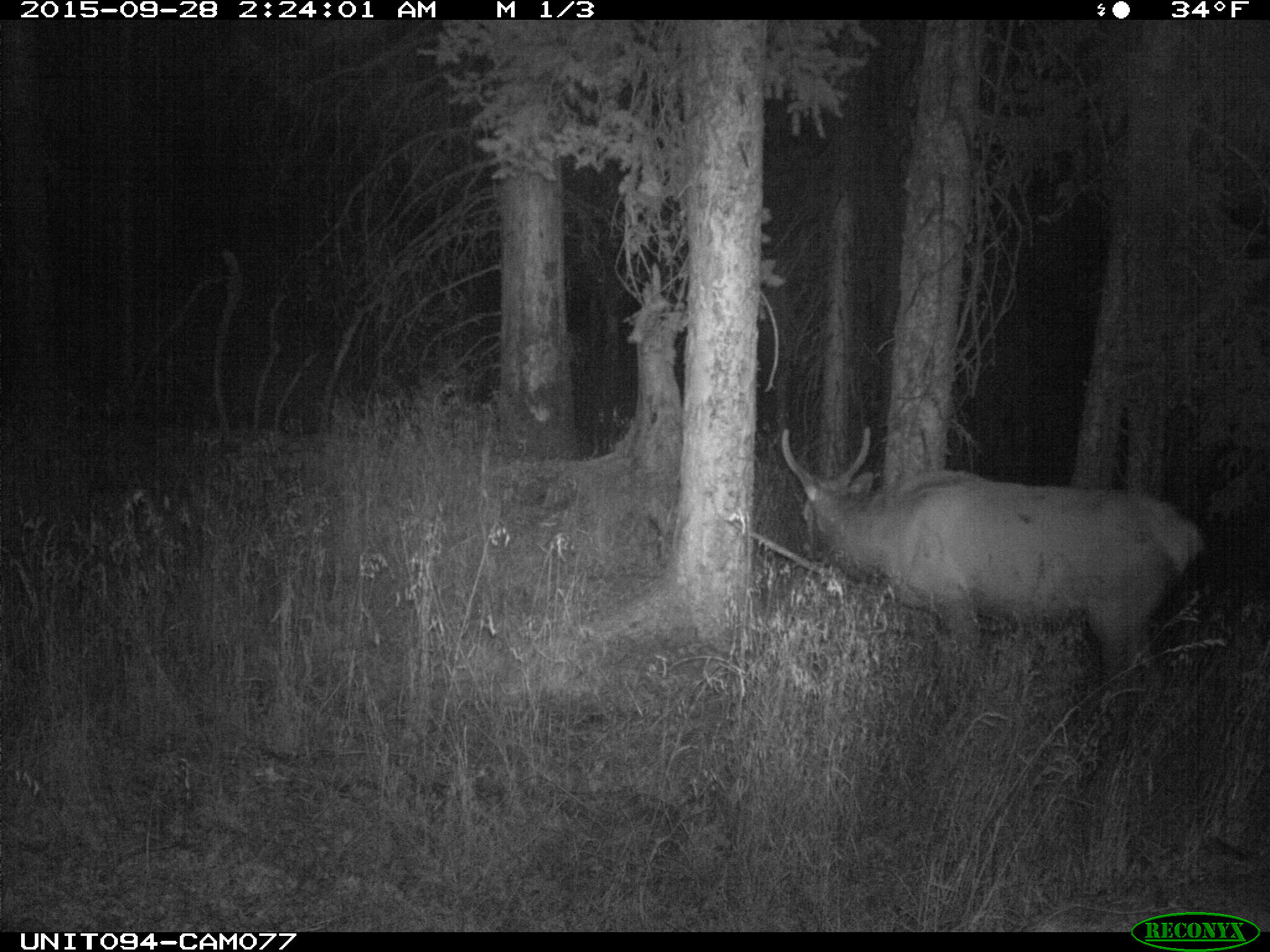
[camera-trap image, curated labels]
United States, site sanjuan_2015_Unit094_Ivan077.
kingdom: Animalia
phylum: Chordata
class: Mammalia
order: Artiodactyla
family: Cervidae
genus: Cervus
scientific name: Cervus elaphus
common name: red deer